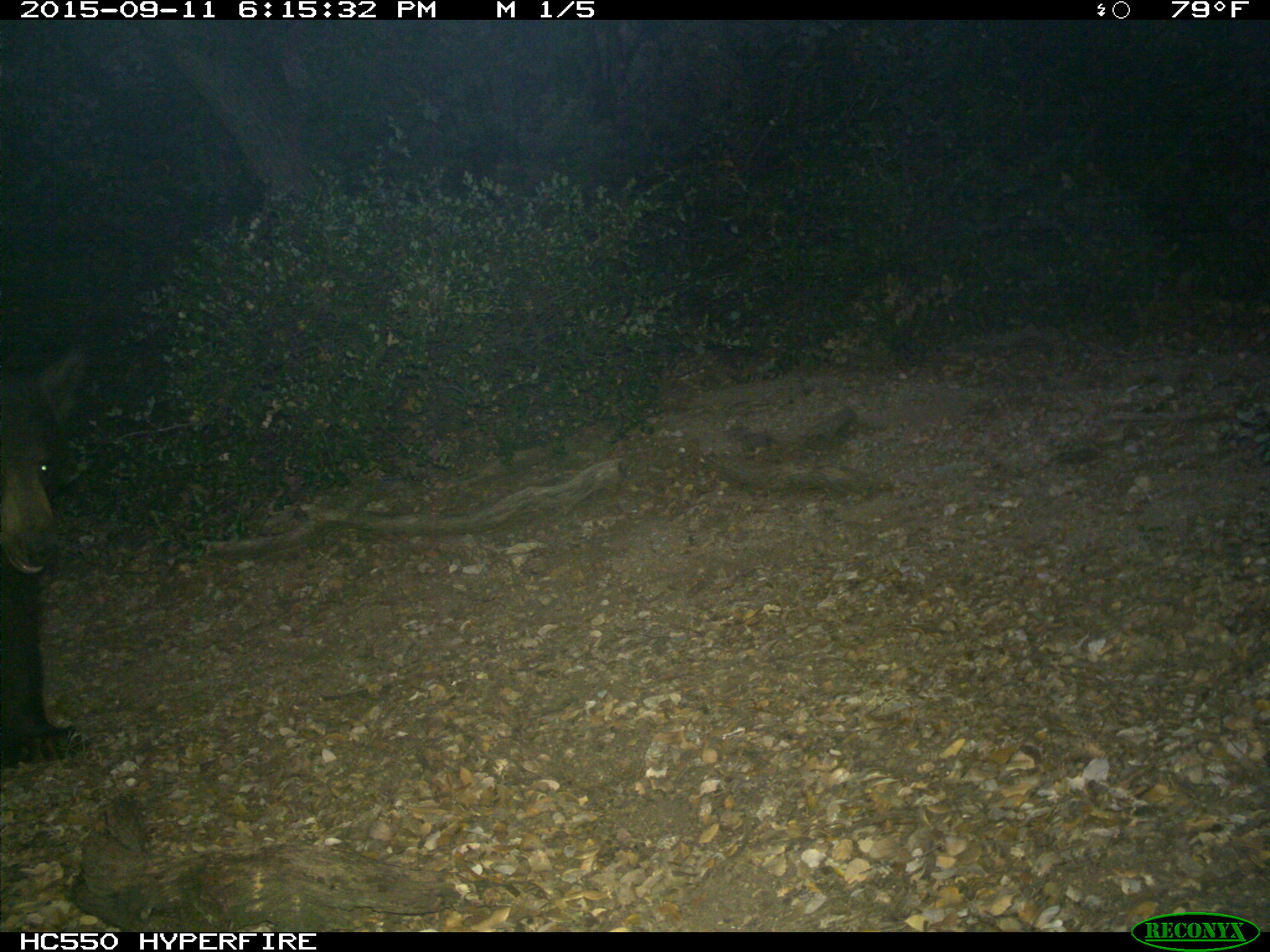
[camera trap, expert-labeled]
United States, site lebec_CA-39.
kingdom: Animalia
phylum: Chordata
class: Mammalia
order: Carnivora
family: Ursidae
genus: Ursus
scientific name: Ursus americanus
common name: american black bear